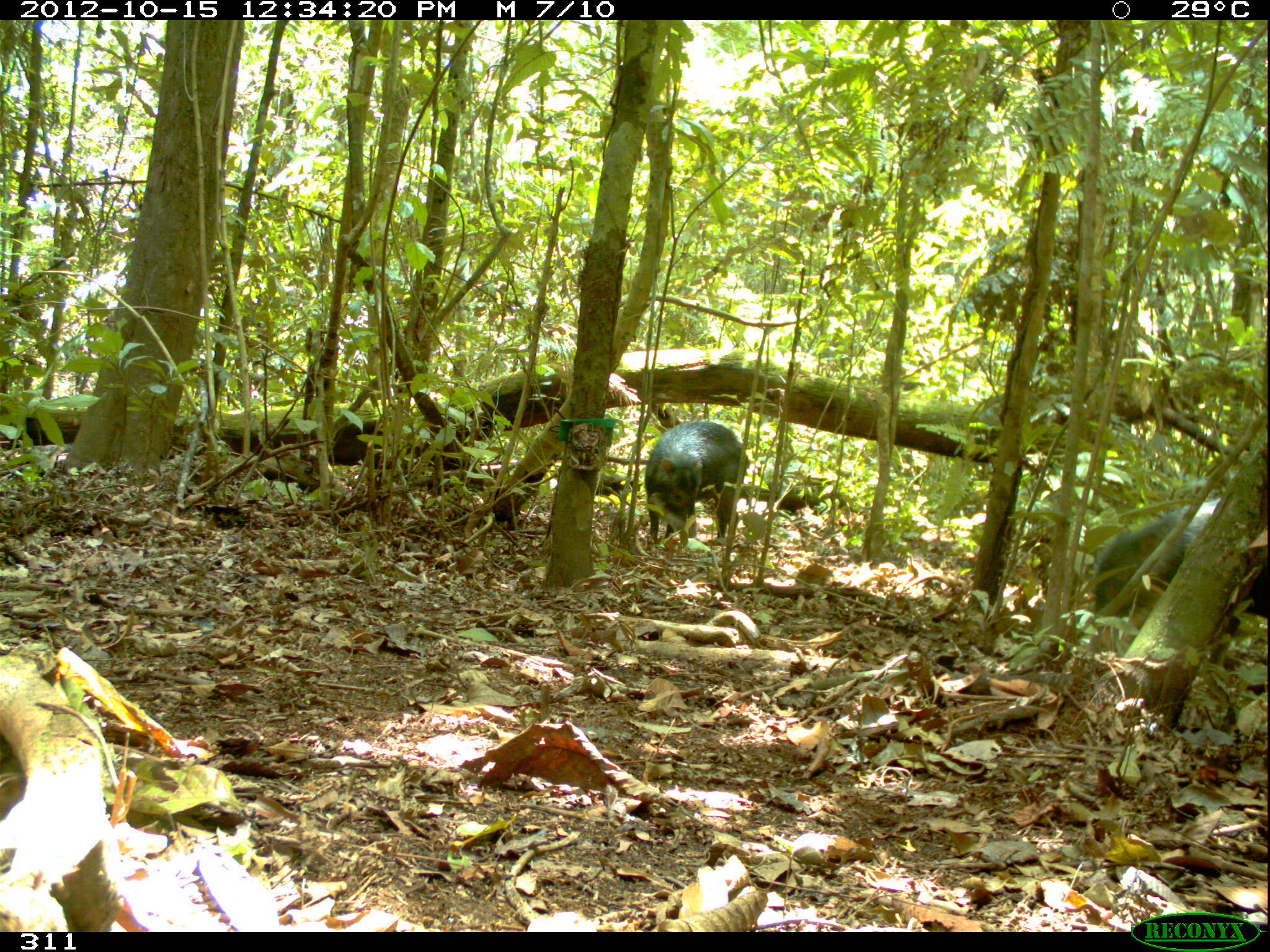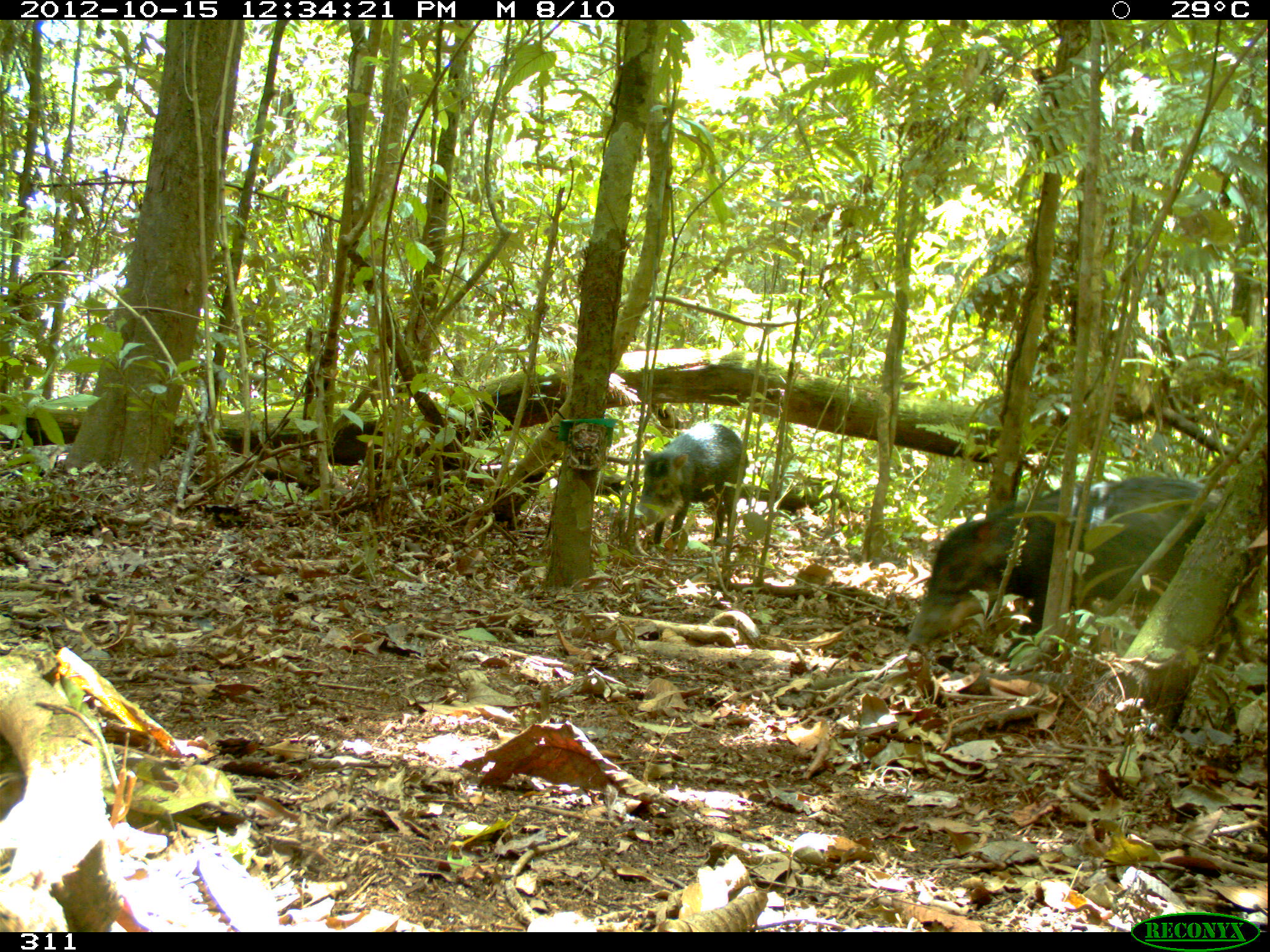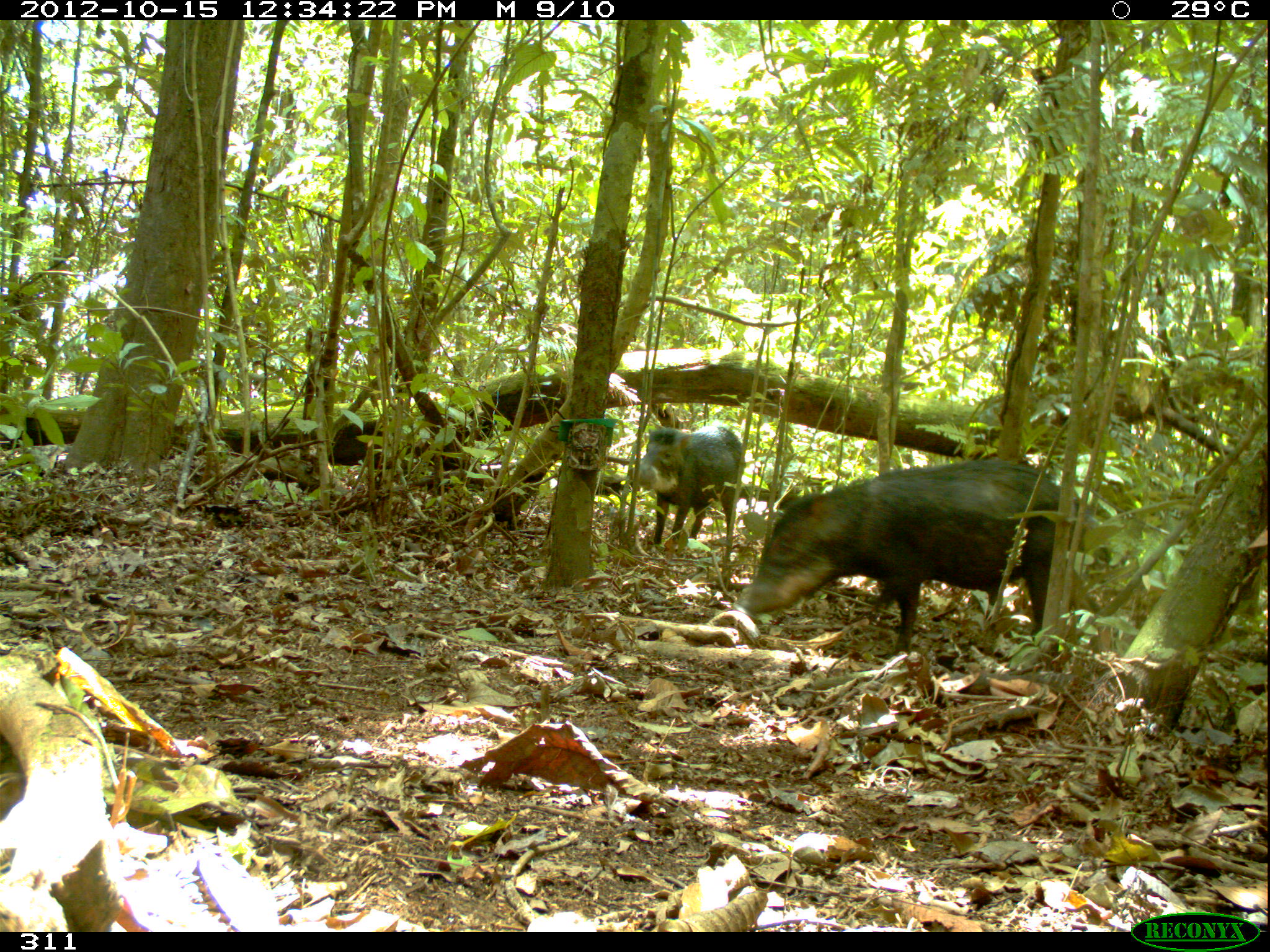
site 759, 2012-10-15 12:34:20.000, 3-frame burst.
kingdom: Animalia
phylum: Chordata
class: Mammalia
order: Artiodactyla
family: Tayassuidae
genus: Tayassu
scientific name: Tayassu pecari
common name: white-lipped peccary